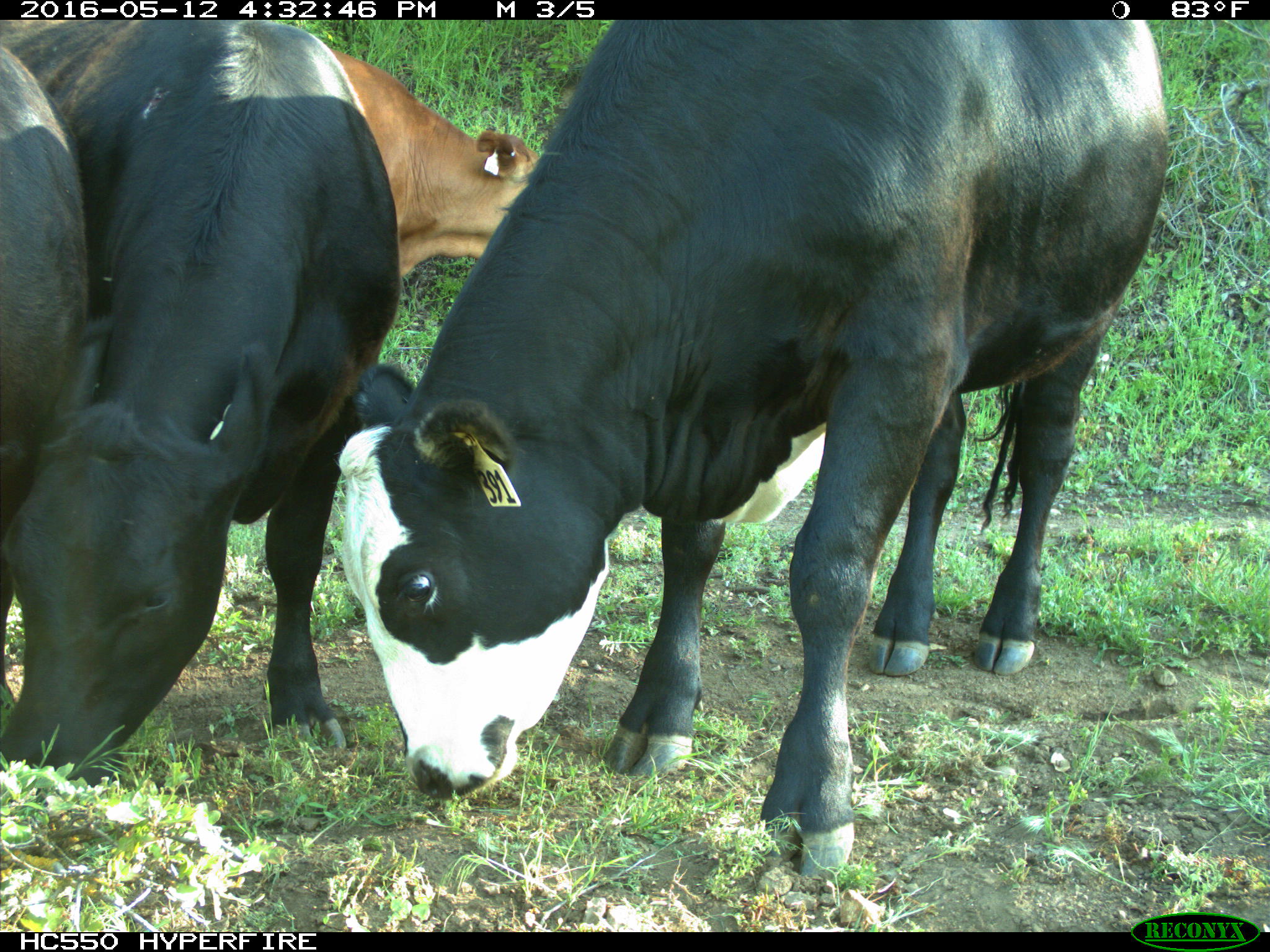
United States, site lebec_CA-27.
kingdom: Animalia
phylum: Chordata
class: Mammalia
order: Artiodactyla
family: Bovidae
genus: Bos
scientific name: Bos taurus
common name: domestic cow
Bos taurus (domestic cow).